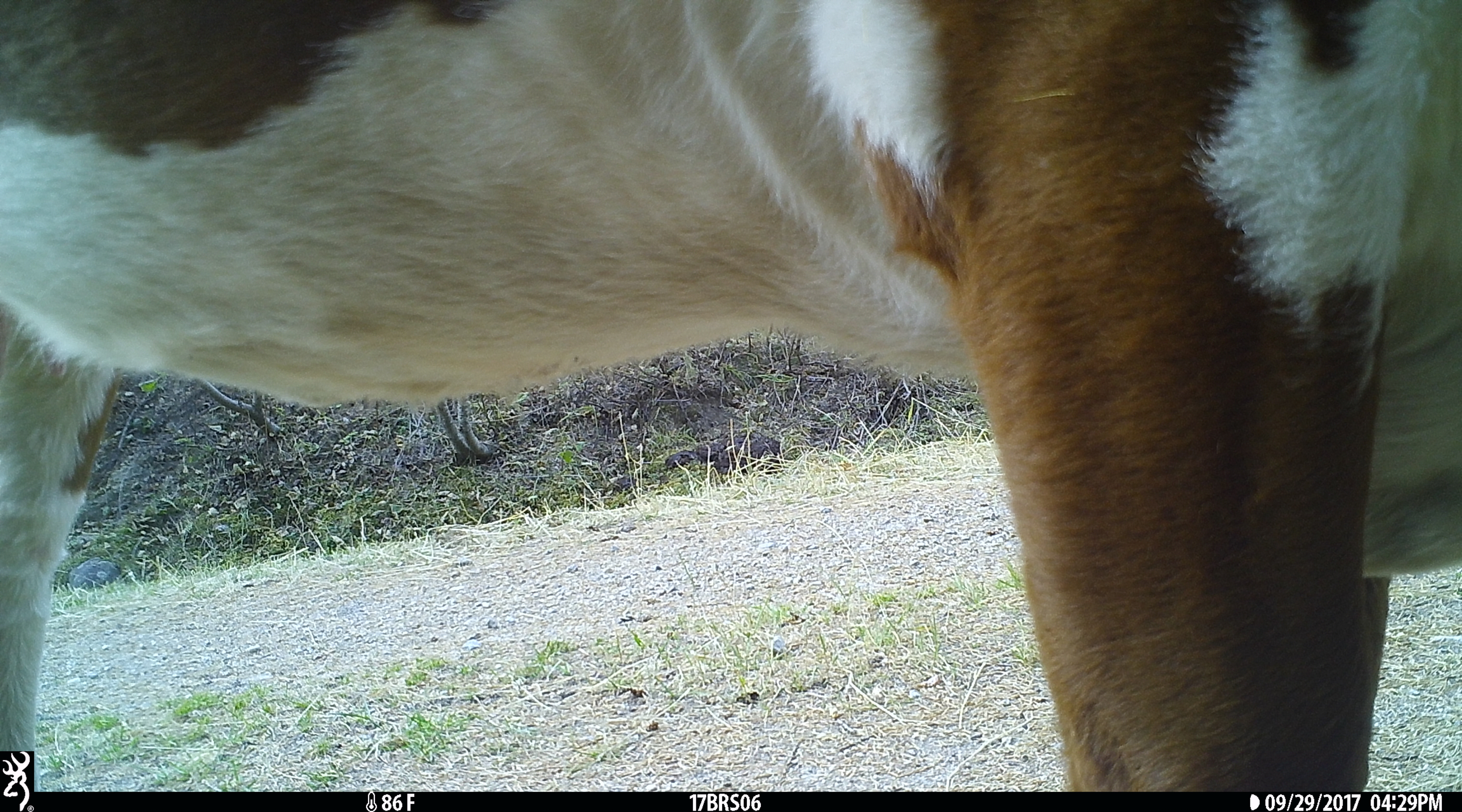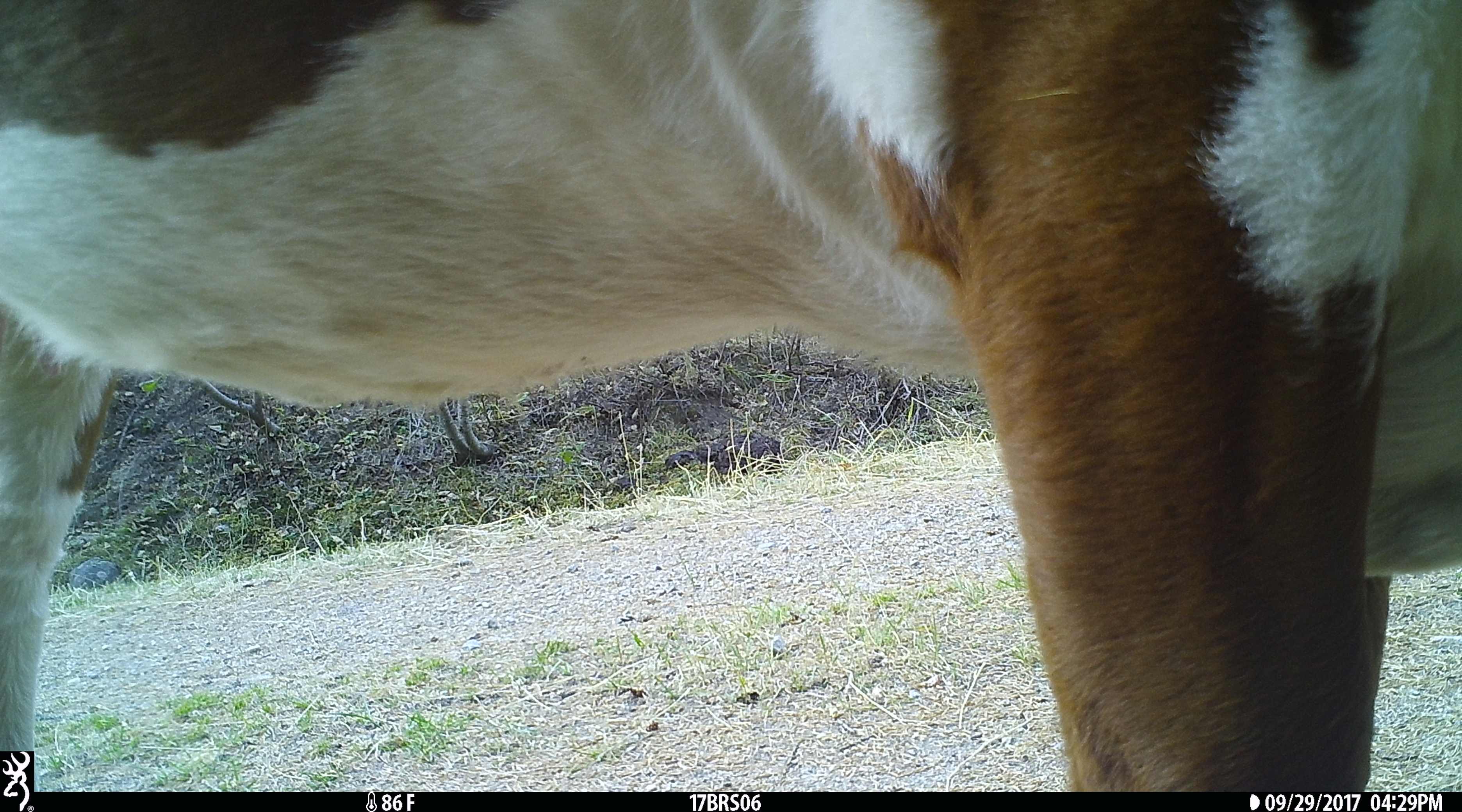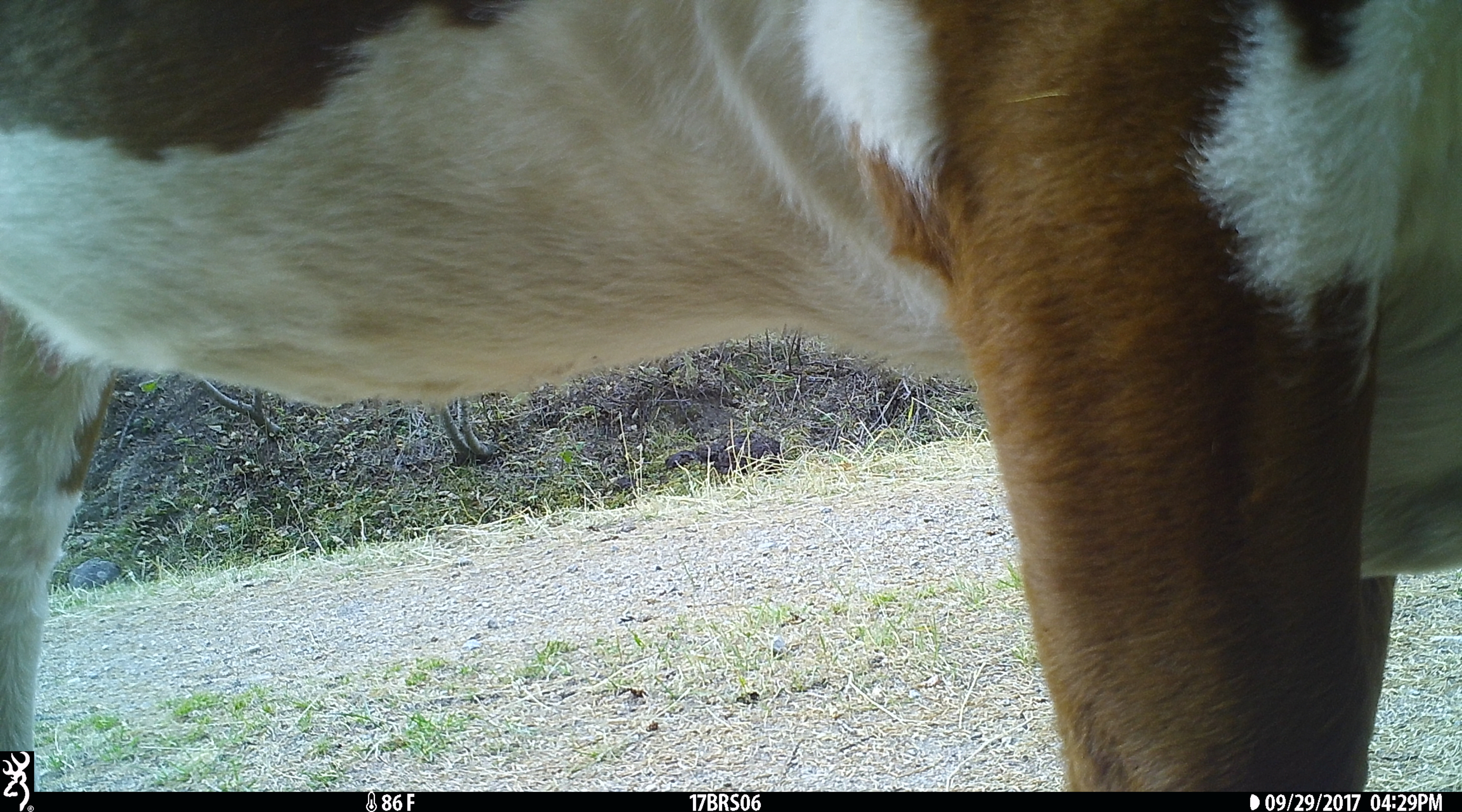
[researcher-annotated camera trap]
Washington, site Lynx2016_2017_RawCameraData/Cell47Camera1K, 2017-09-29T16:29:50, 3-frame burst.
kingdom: Animalia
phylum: Chordata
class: Mammalia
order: Artiodactyla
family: Bovidae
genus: Bos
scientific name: Bos taurus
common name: domestic cattle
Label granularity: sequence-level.